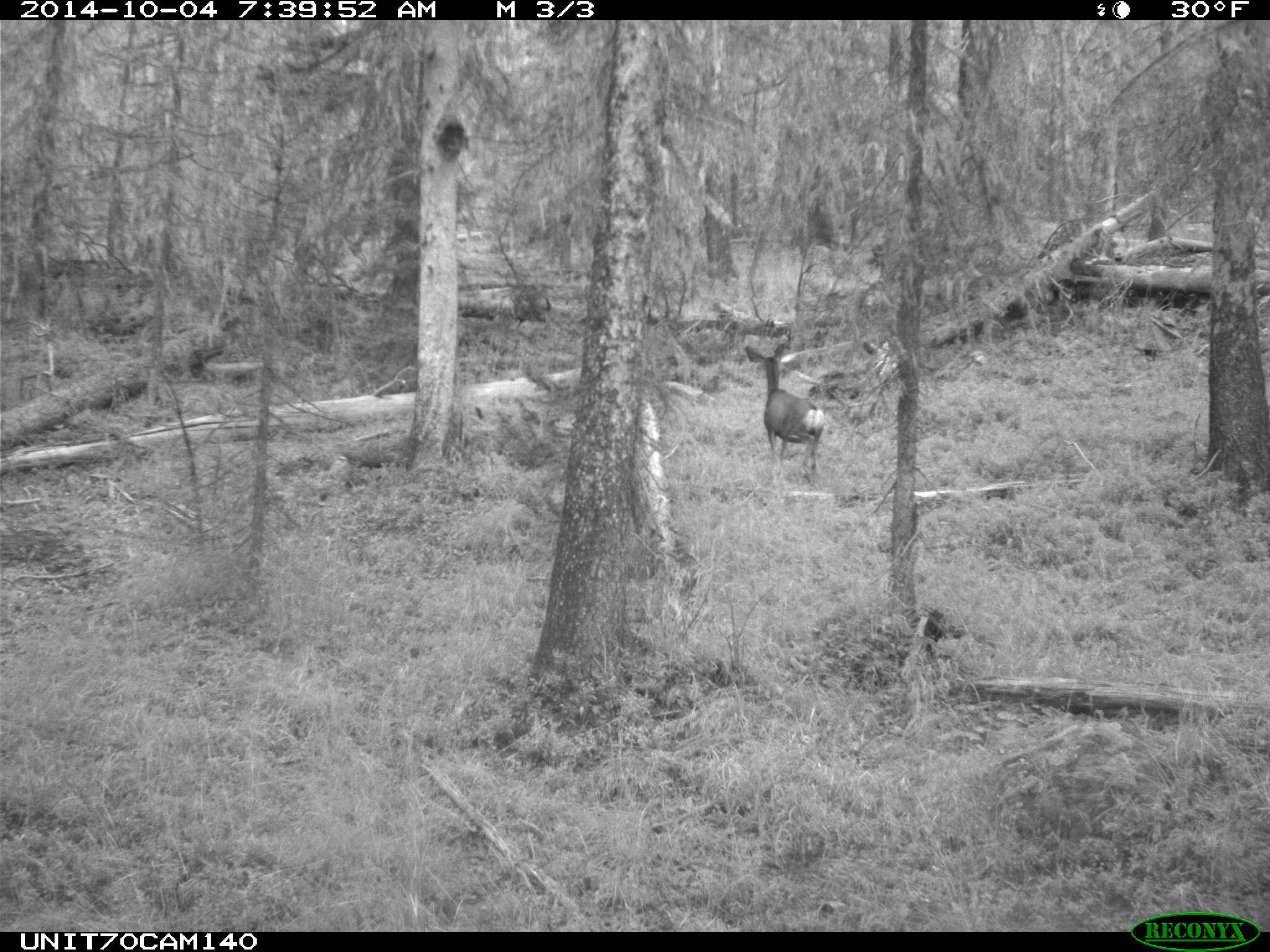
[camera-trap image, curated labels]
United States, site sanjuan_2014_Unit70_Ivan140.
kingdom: Animalia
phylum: Chordata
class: Mammalia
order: Artiodactyla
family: Cervidae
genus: Odocoileus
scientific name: Odocoileus hemionus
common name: mule deer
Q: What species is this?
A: Odocoileus hemionus (mule deer).